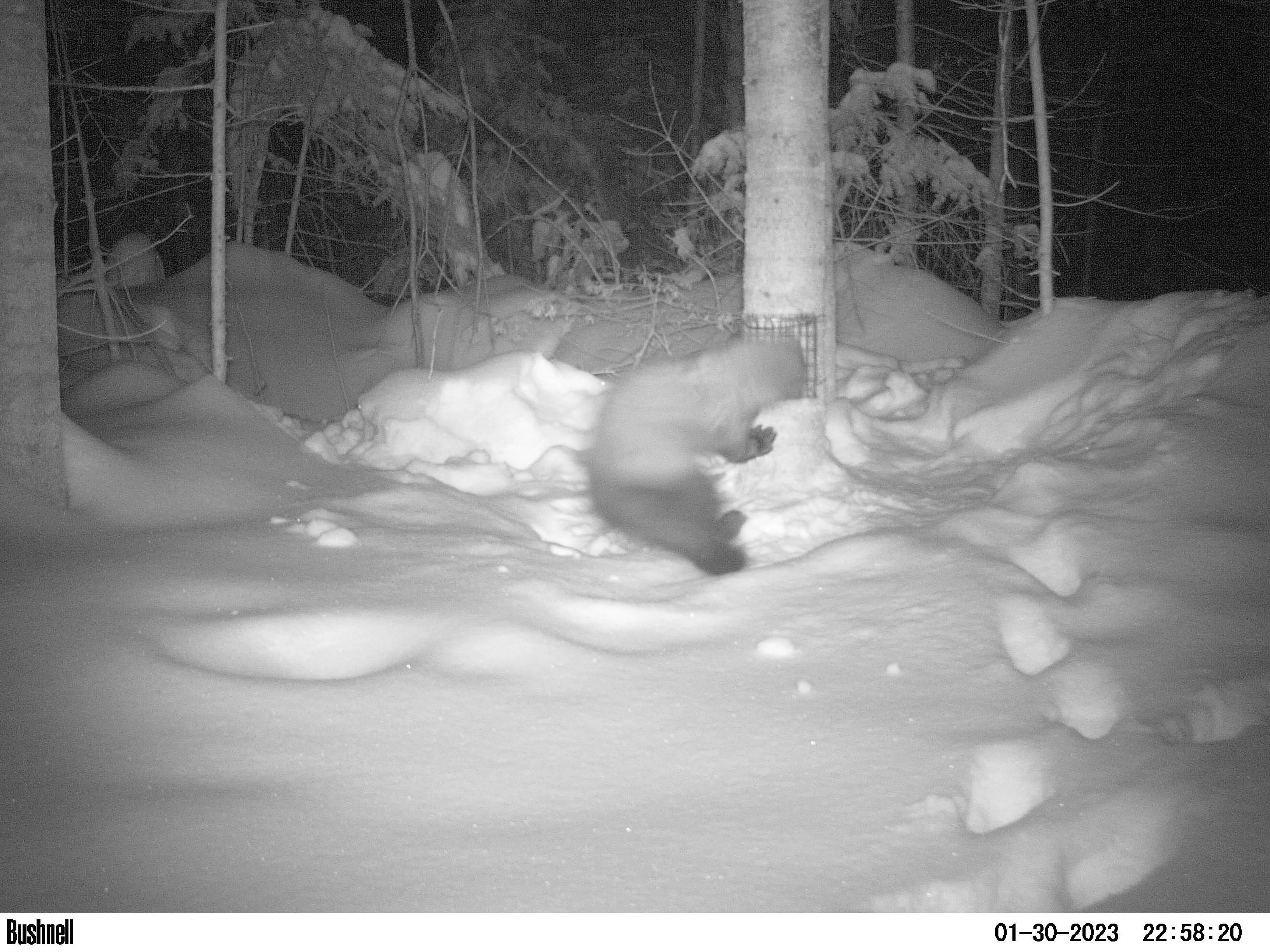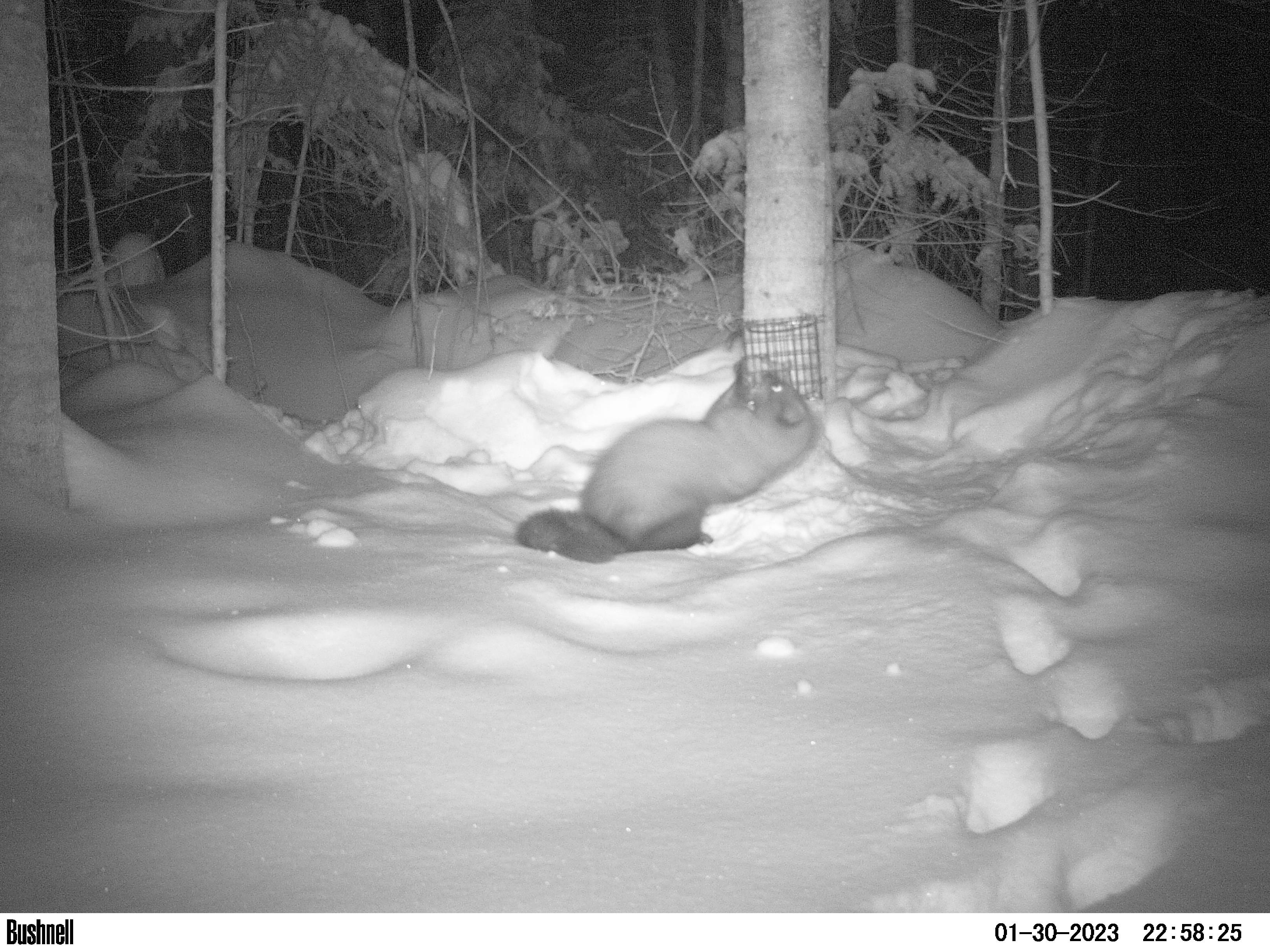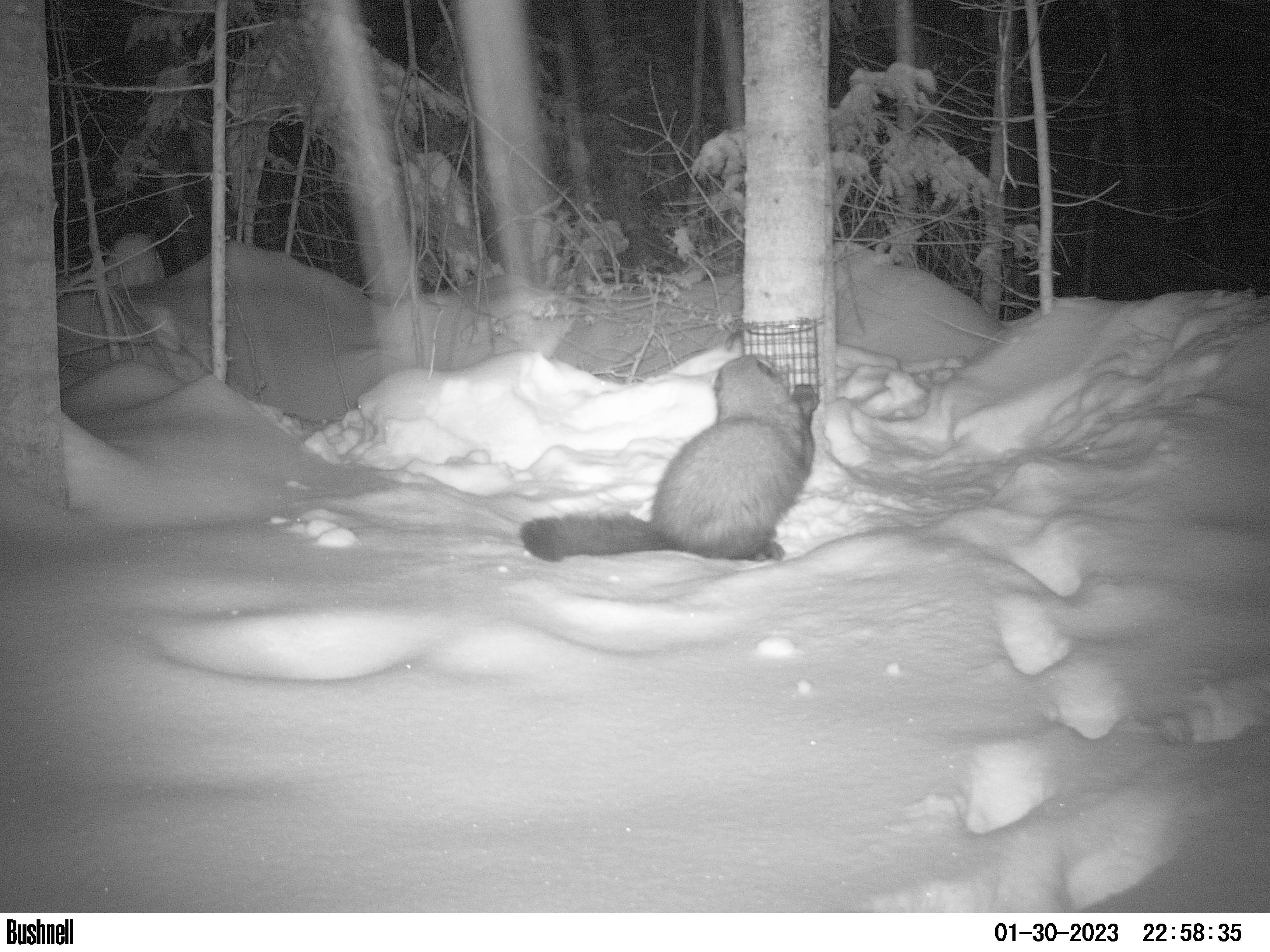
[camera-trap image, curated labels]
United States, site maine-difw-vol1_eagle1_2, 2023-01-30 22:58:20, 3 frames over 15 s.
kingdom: Animalia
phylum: Chordata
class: Mammalia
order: Carnivora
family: Mustelidae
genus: Pekania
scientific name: Pekania pennanti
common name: fisher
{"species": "fisher (Pekania pennanti)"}